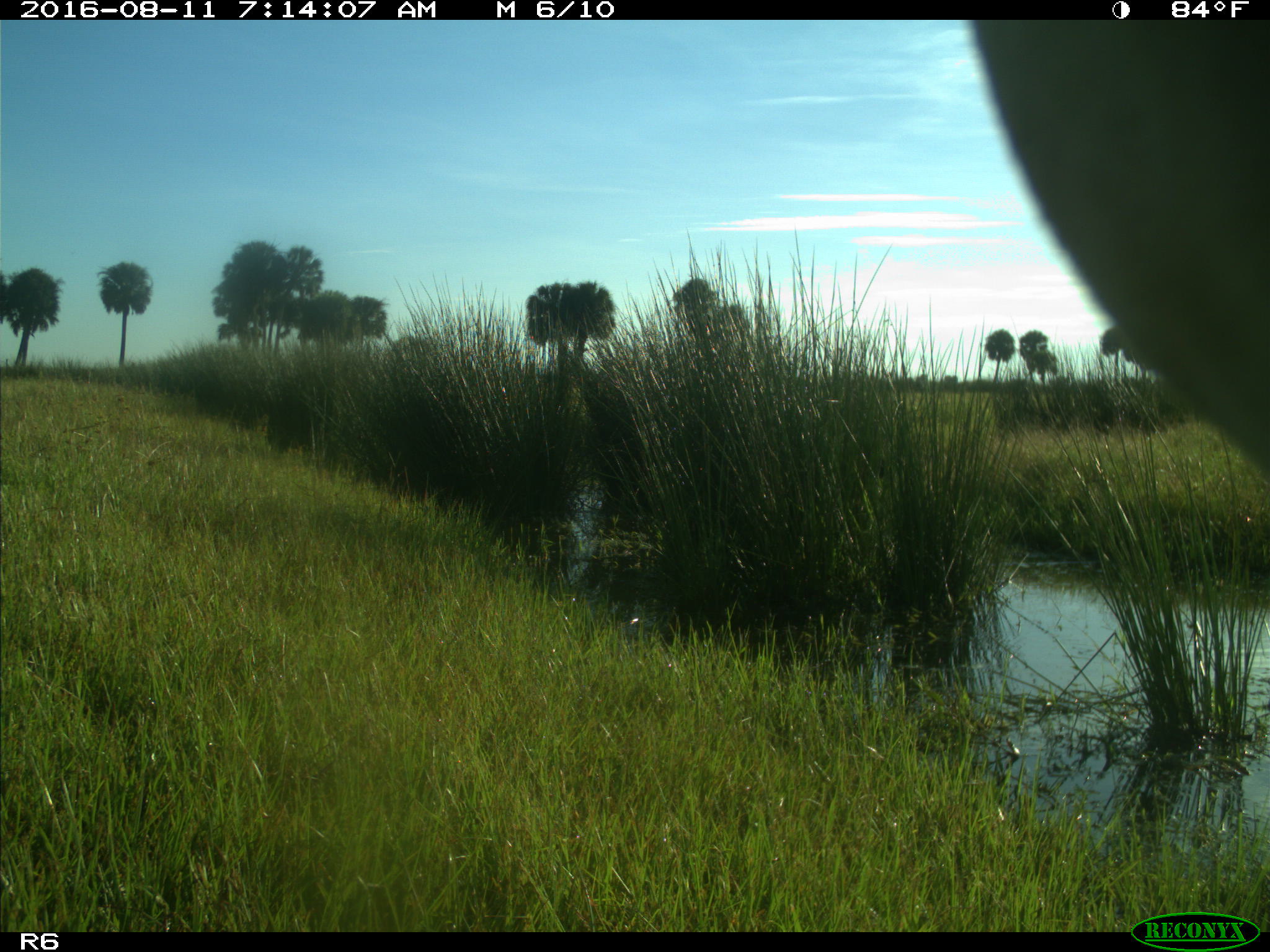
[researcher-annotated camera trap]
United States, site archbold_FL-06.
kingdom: Animalia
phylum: Chordata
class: Mammalia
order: Artiodactyla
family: Bovidae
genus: Bos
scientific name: Bos taurus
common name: domestic cow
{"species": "Bos taurus (domestic cow)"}